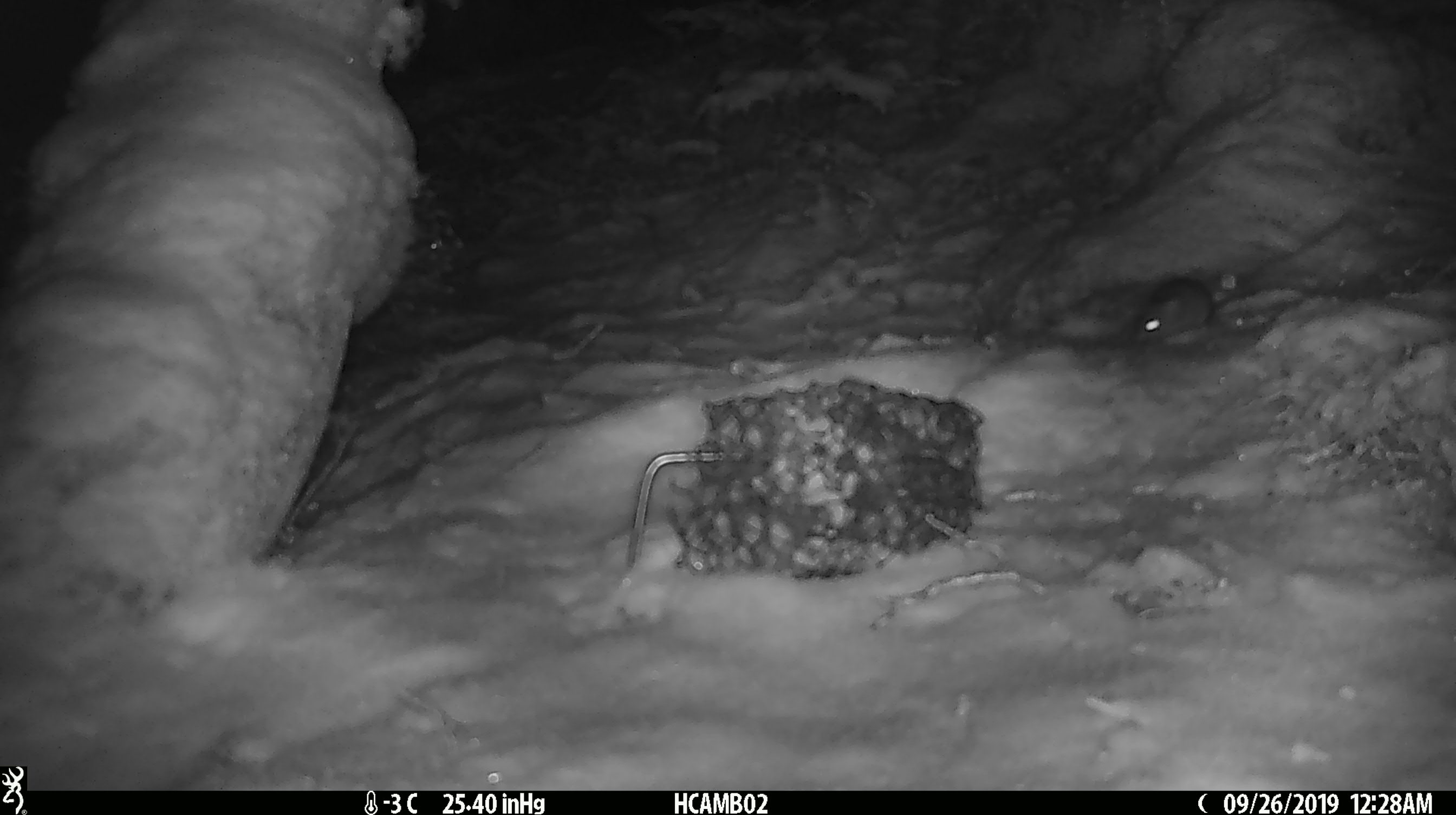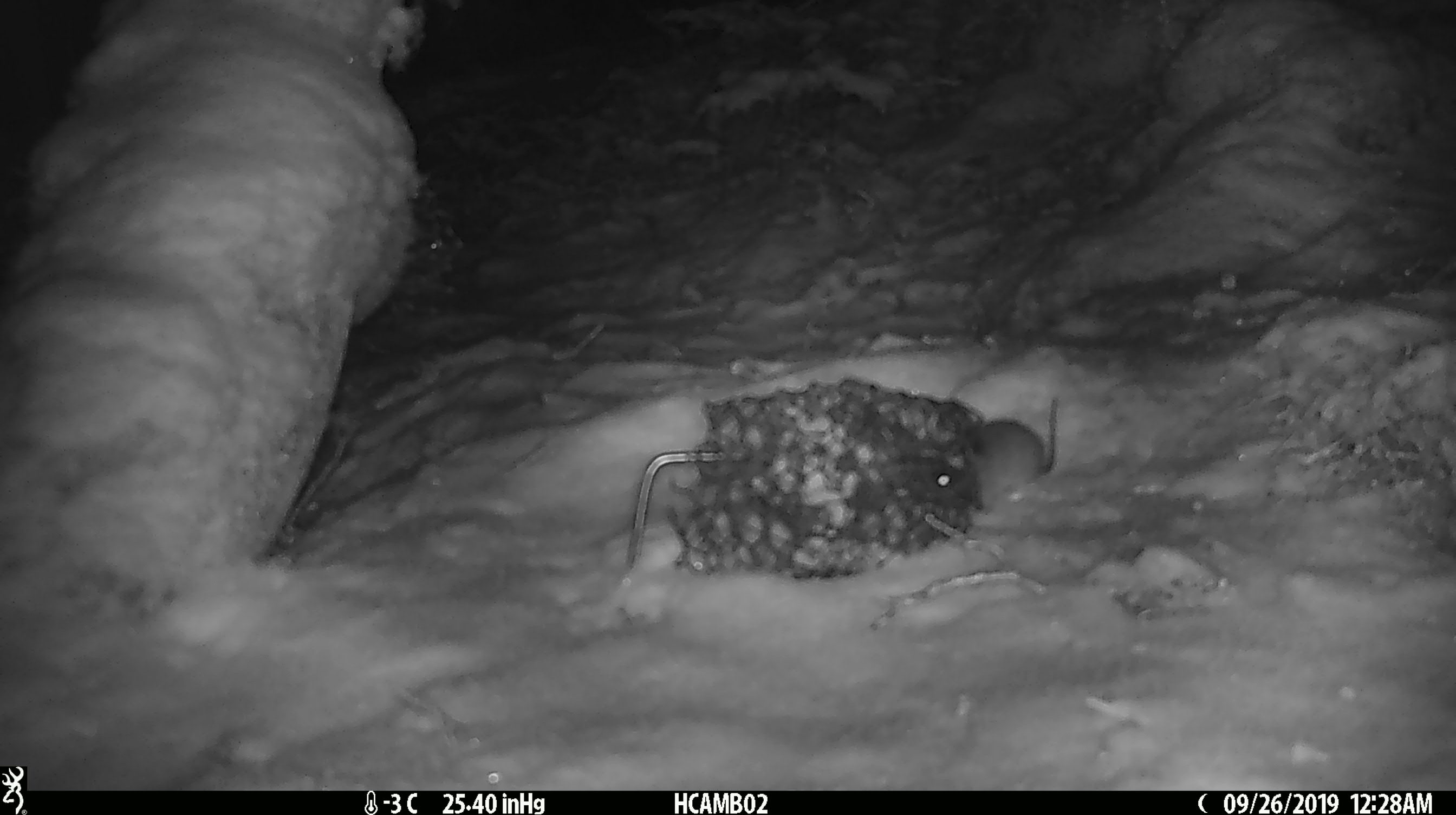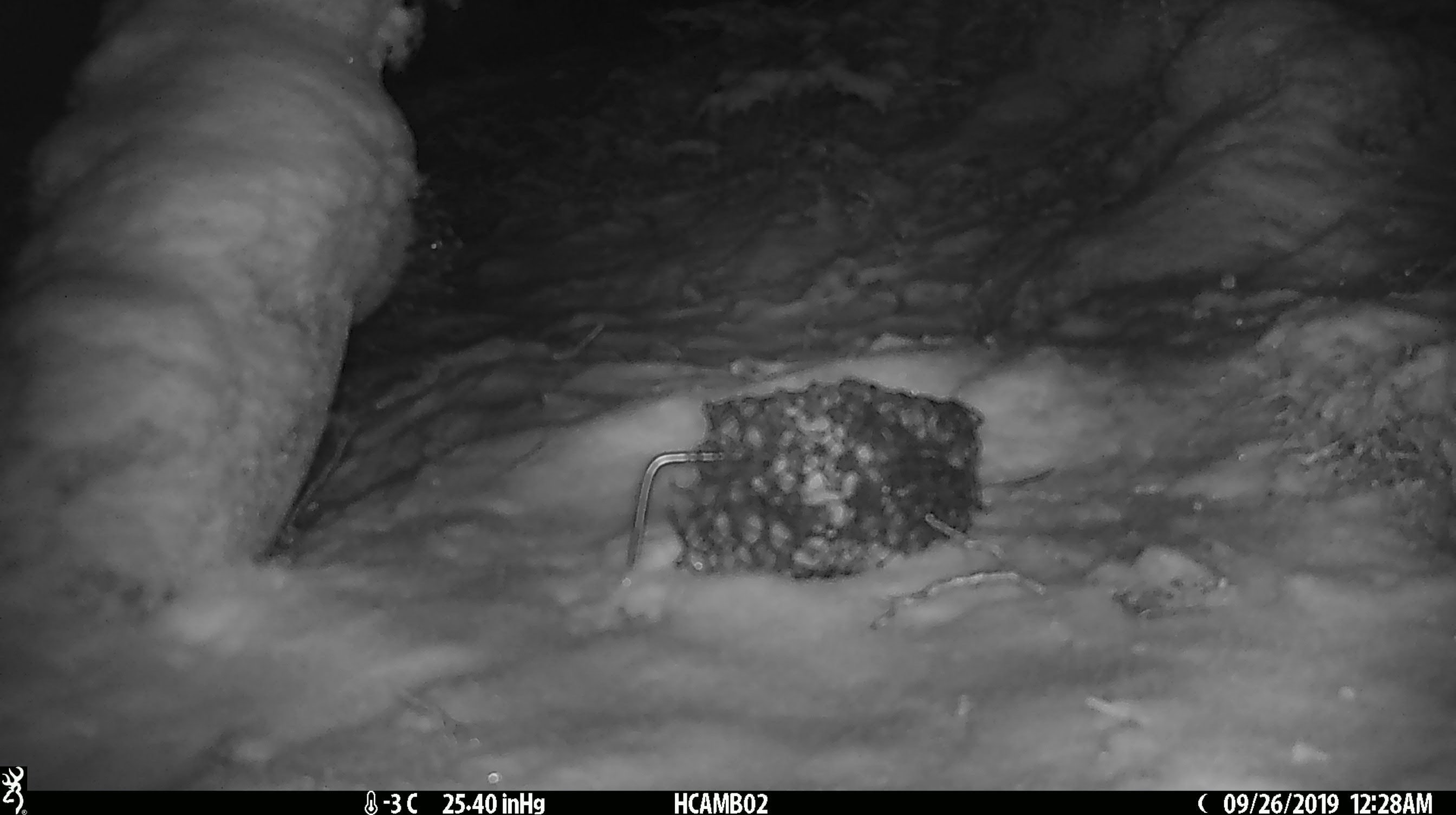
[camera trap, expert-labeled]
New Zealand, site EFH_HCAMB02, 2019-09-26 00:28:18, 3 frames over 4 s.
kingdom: Animalia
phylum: Chordata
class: Mammalia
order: Rodentia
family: Muridae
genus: Mus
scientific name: Mus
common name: mouse